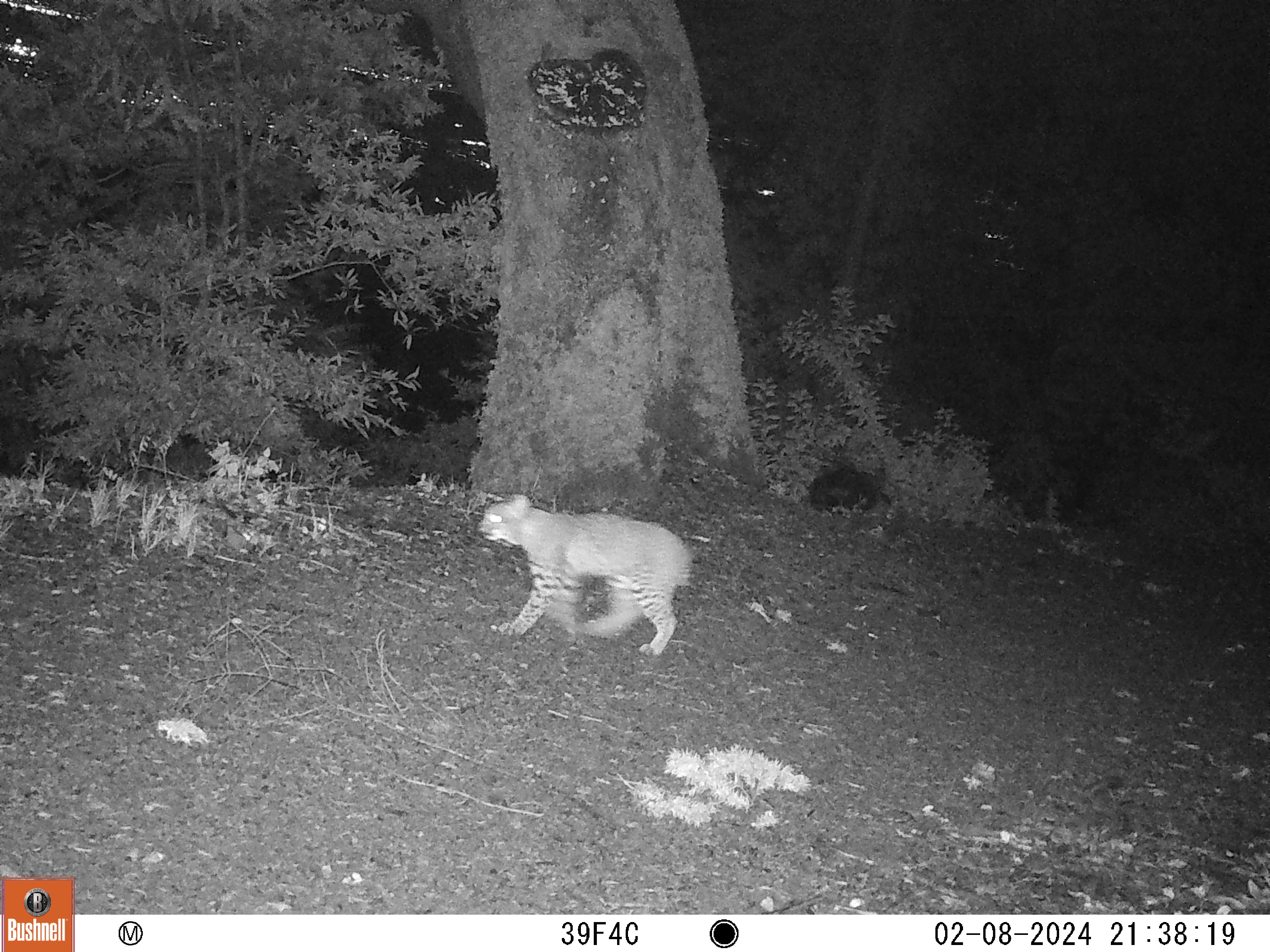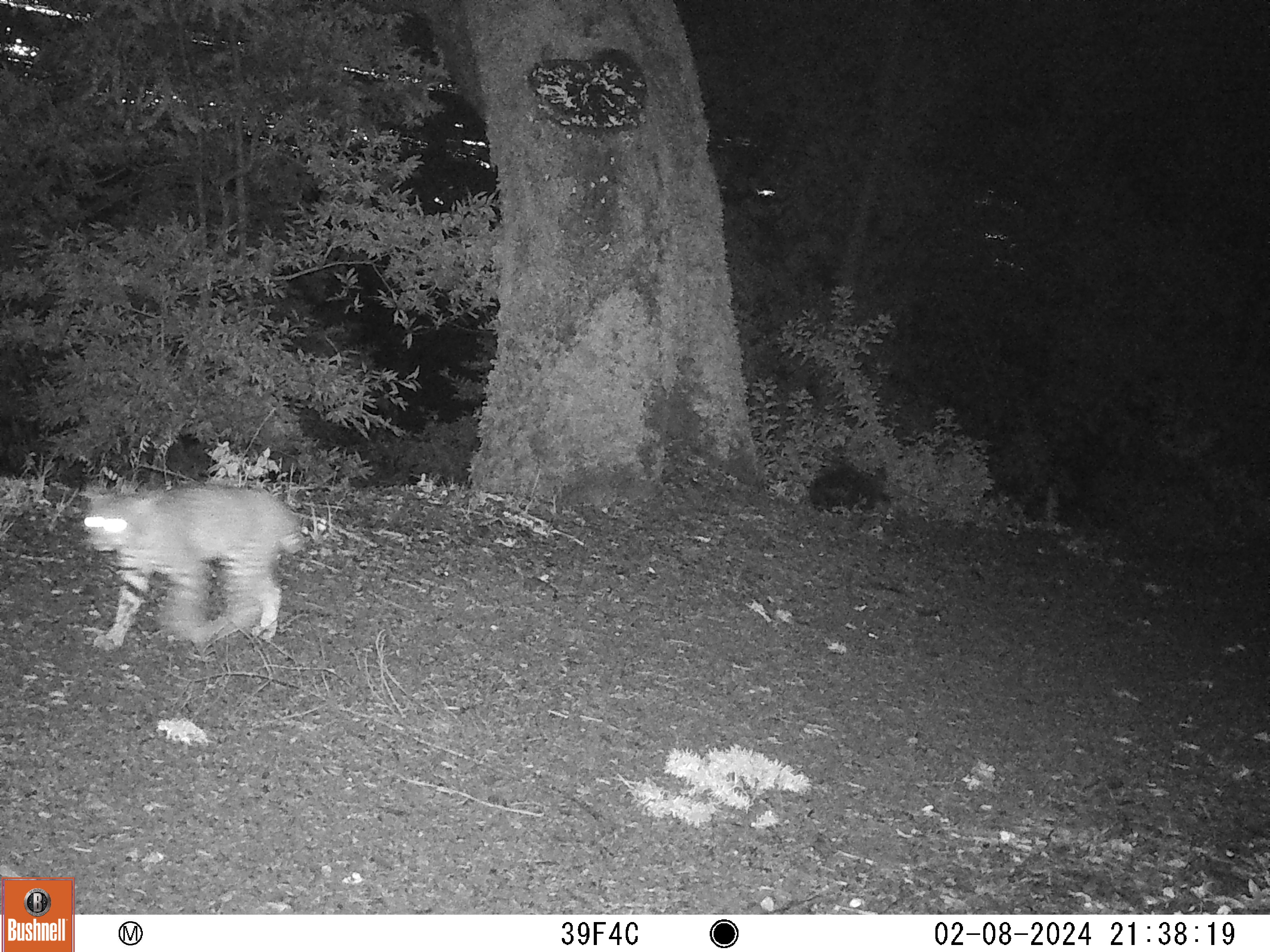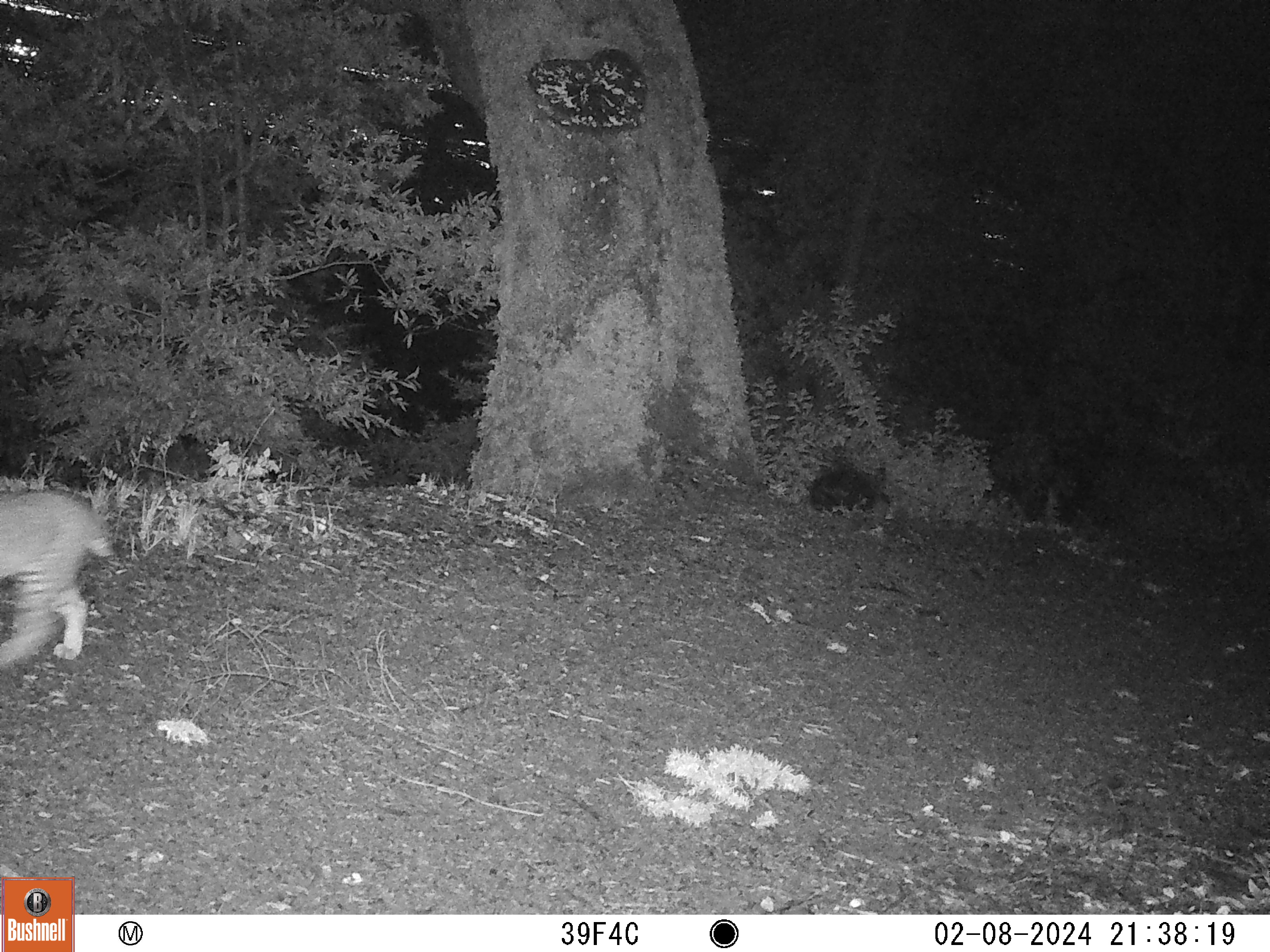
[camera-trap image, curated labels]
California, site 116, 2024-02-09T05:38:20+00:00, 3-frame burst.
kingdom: Animalia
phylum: Chordata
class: Mammalia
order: Carnivora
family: Felidae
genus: Lynx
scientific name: Lynx rufus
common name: bobcat